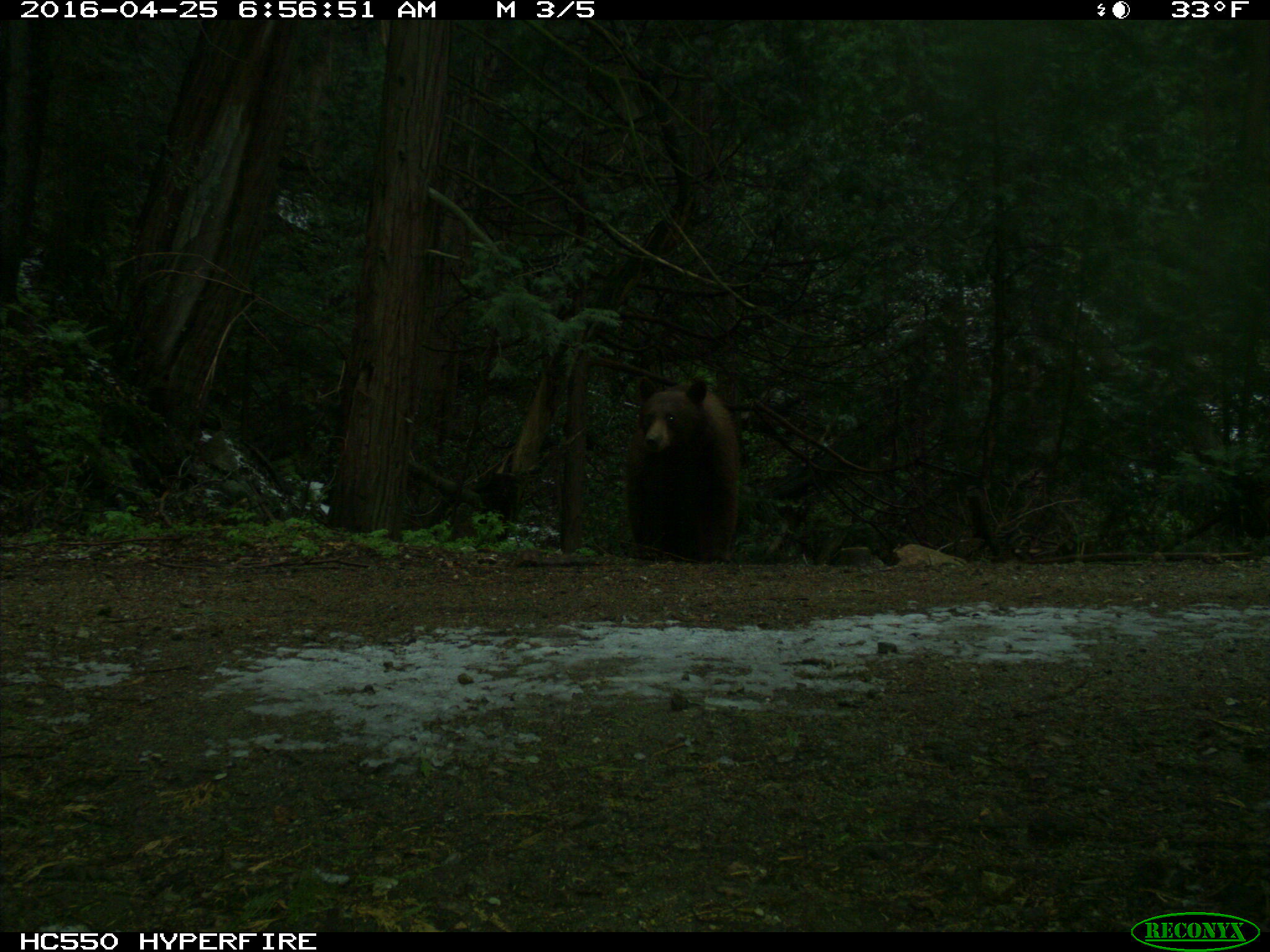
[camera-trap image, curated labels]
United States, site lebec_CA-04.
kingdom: Animalia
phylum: Chordata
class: Mammalia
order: Carnivora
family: Ursidae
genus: Ursus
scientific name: Ursus americanus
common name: american black bear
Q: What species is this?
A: Ursus americanus (american black bear).